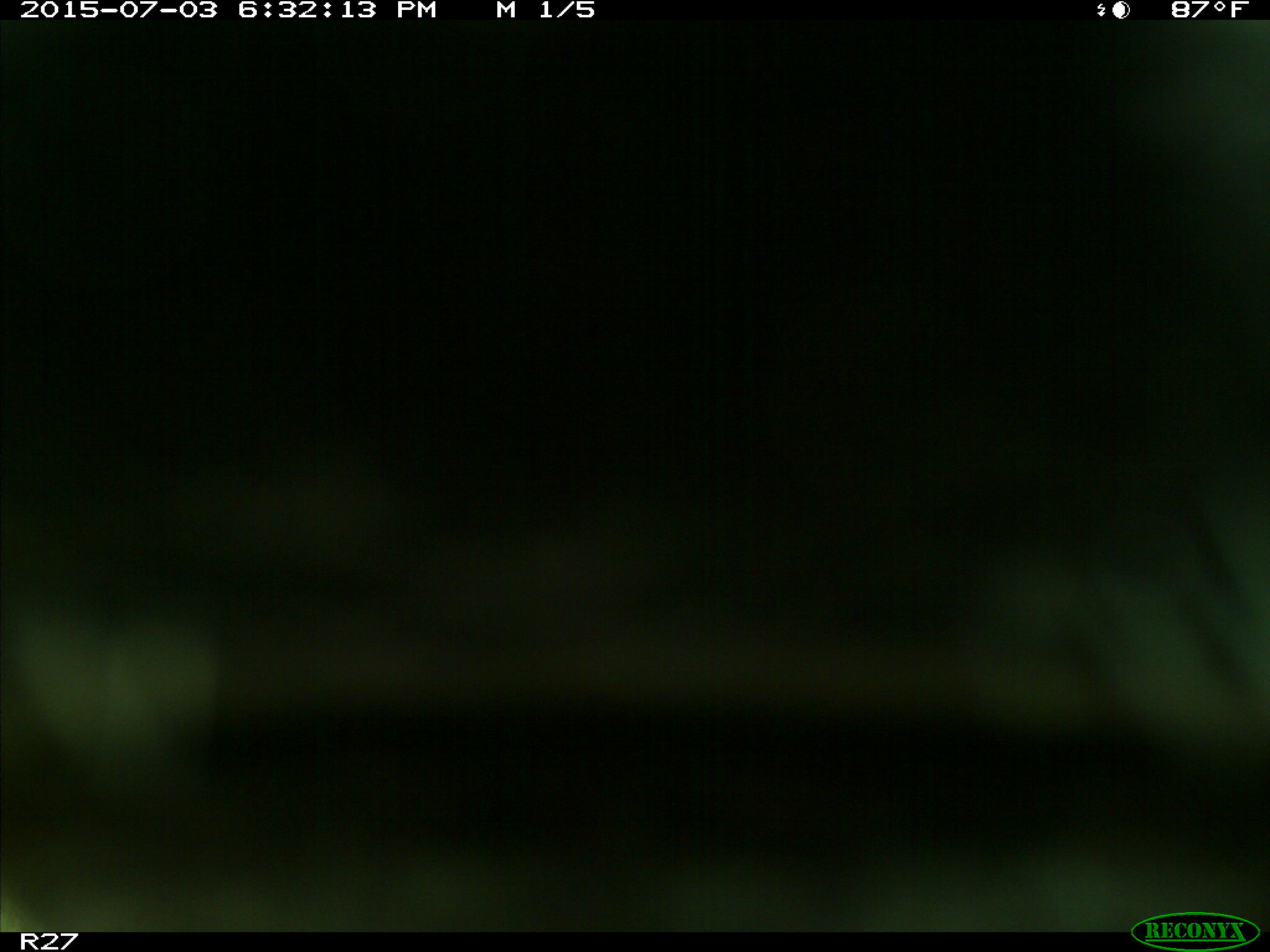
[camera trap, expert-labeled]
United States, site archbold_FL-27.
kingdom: Animalia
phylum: Chordata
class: Mammalia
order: Artiodactyla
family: Bovidae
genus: Bos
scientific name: Bos taurus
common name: domestic cow